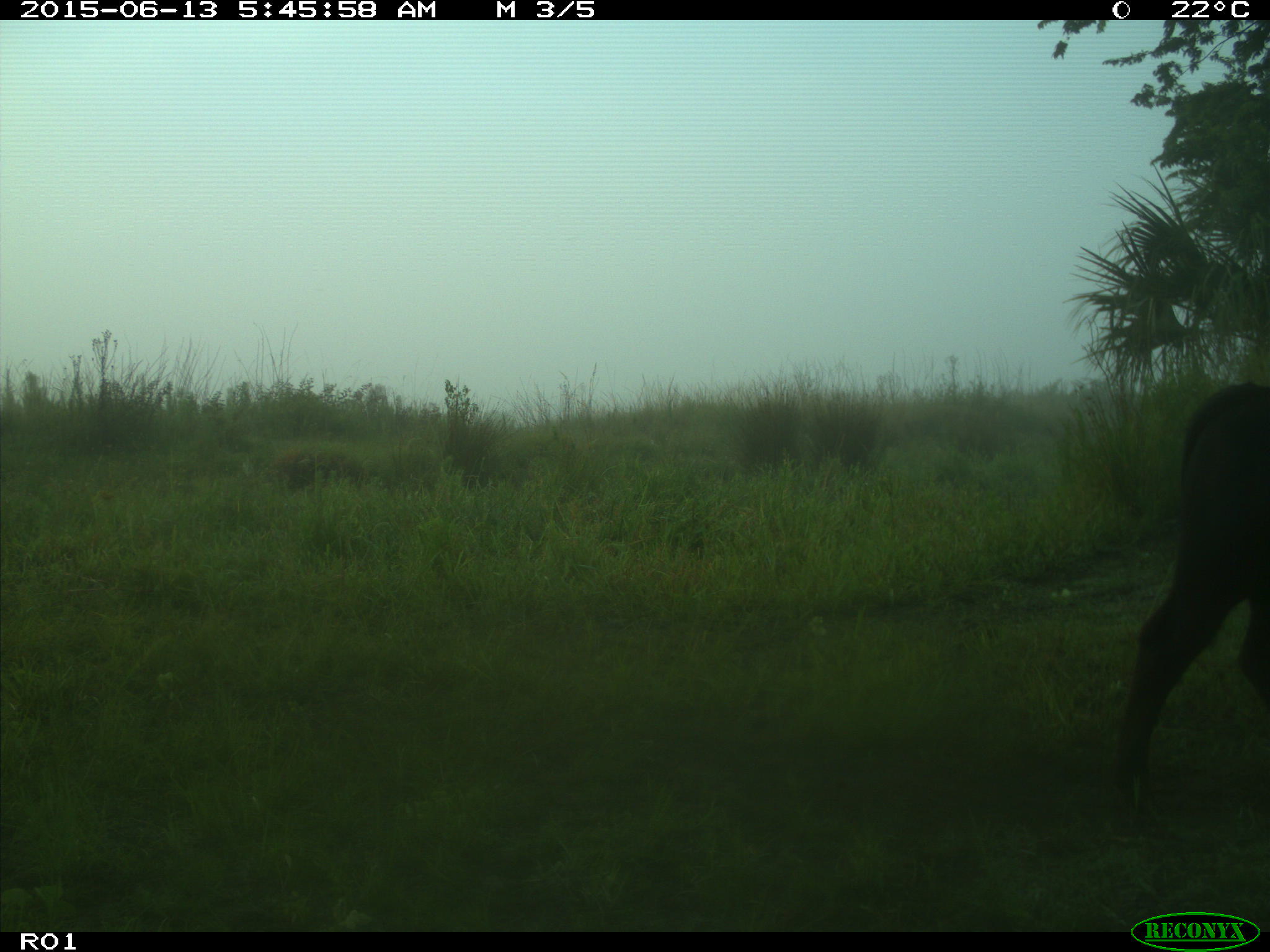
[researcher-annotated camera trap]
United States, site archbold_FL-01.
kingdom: Animalia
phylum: Chordata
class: Mammalia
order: Artiodactyla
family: Bovidae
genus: Bos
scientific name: Bos taurus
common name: domestic cow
Bos taurus (domestic cow).